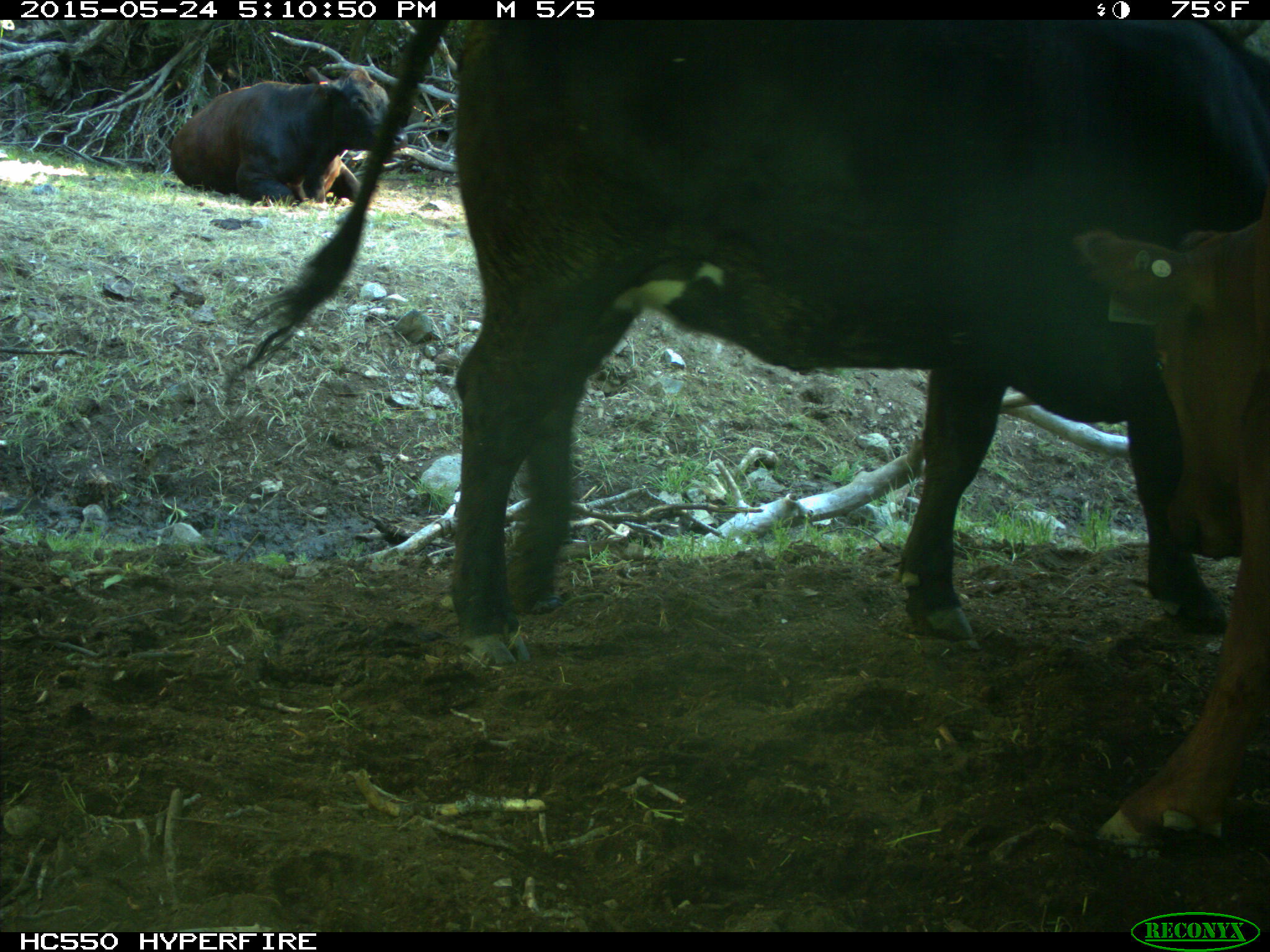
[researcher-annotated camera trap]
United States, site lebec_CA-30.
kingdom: Animalia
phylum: Chordata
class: Mammalia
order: Artiodactyla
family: Bovidae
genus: Bos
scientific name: Bos taurus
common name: domestic cow